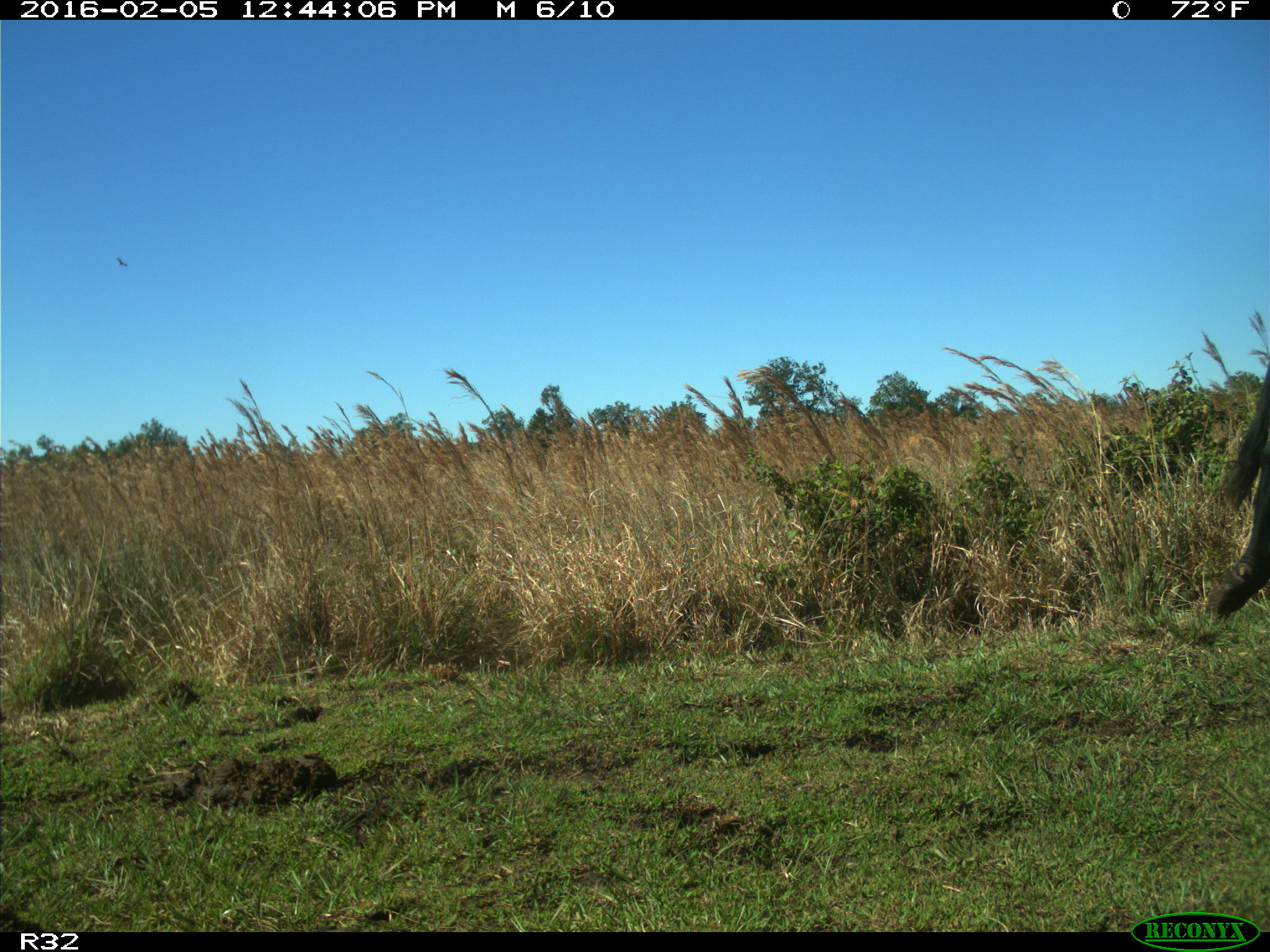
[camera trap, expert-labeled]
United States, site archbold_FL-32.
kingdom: Animalia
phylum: Chordata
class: Mammalia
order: Artiodactyla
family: Bovidae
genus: Bos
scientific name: Bos taurus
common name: domestic cow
Bos taurus (domestic cow).